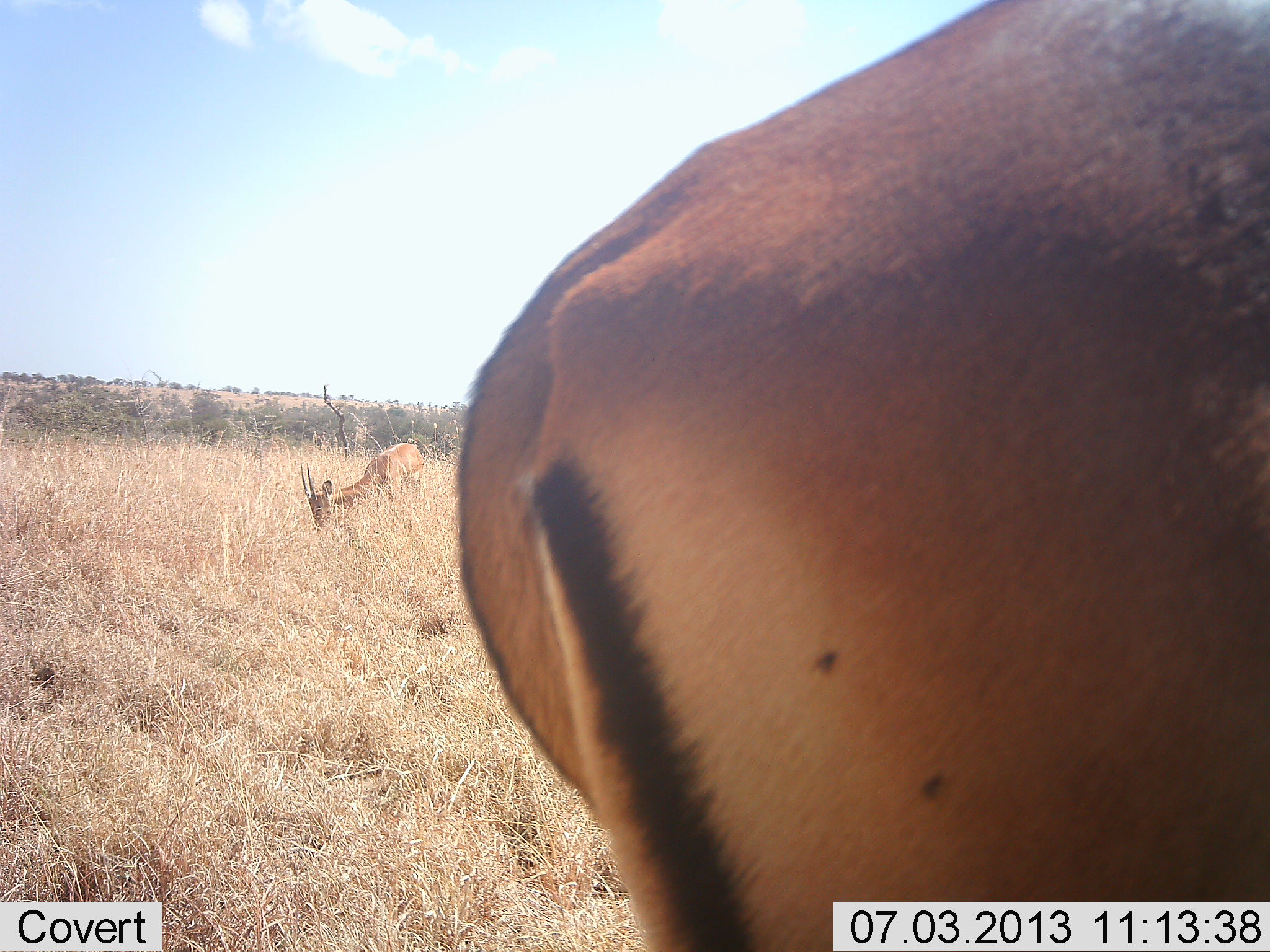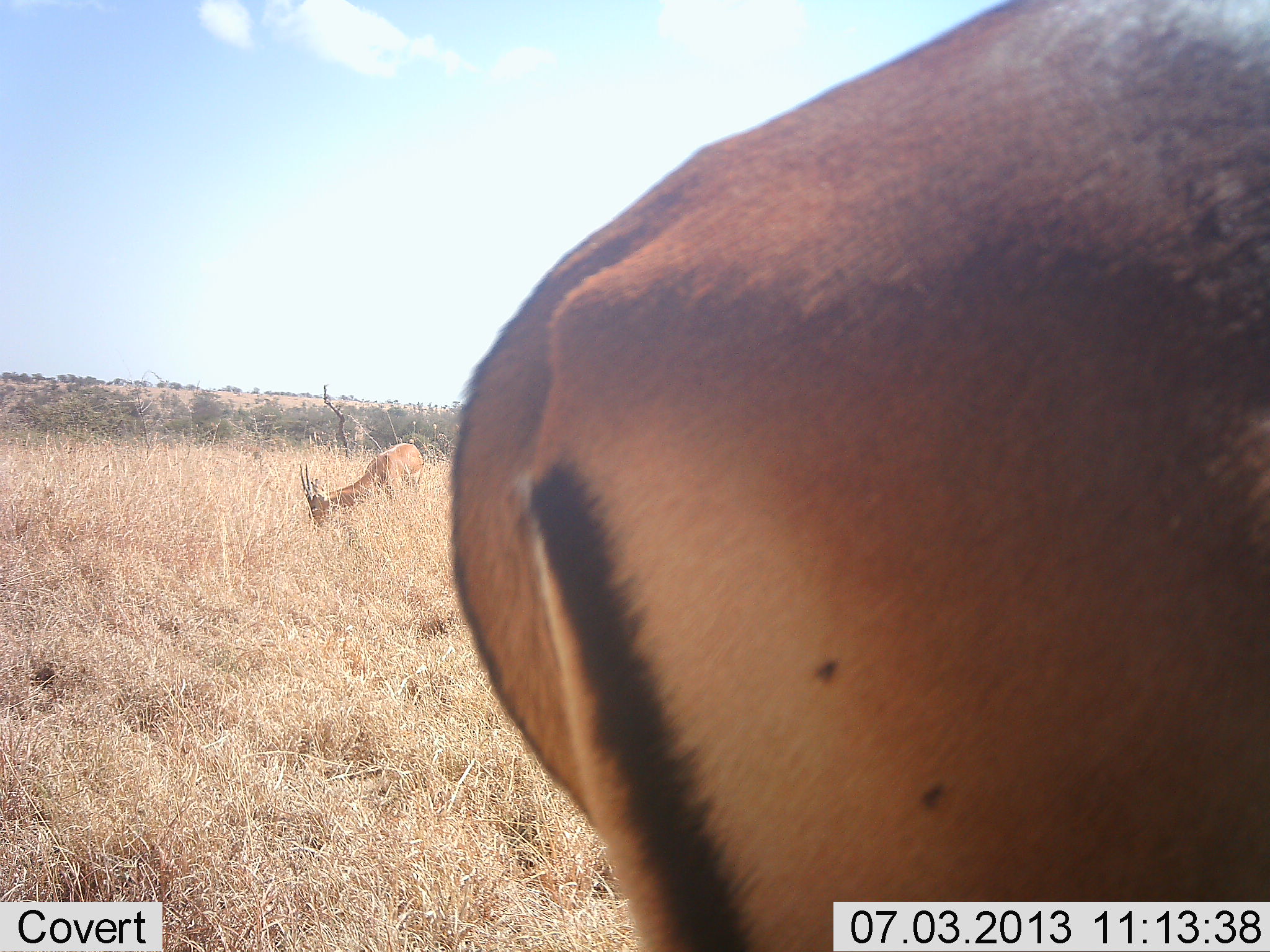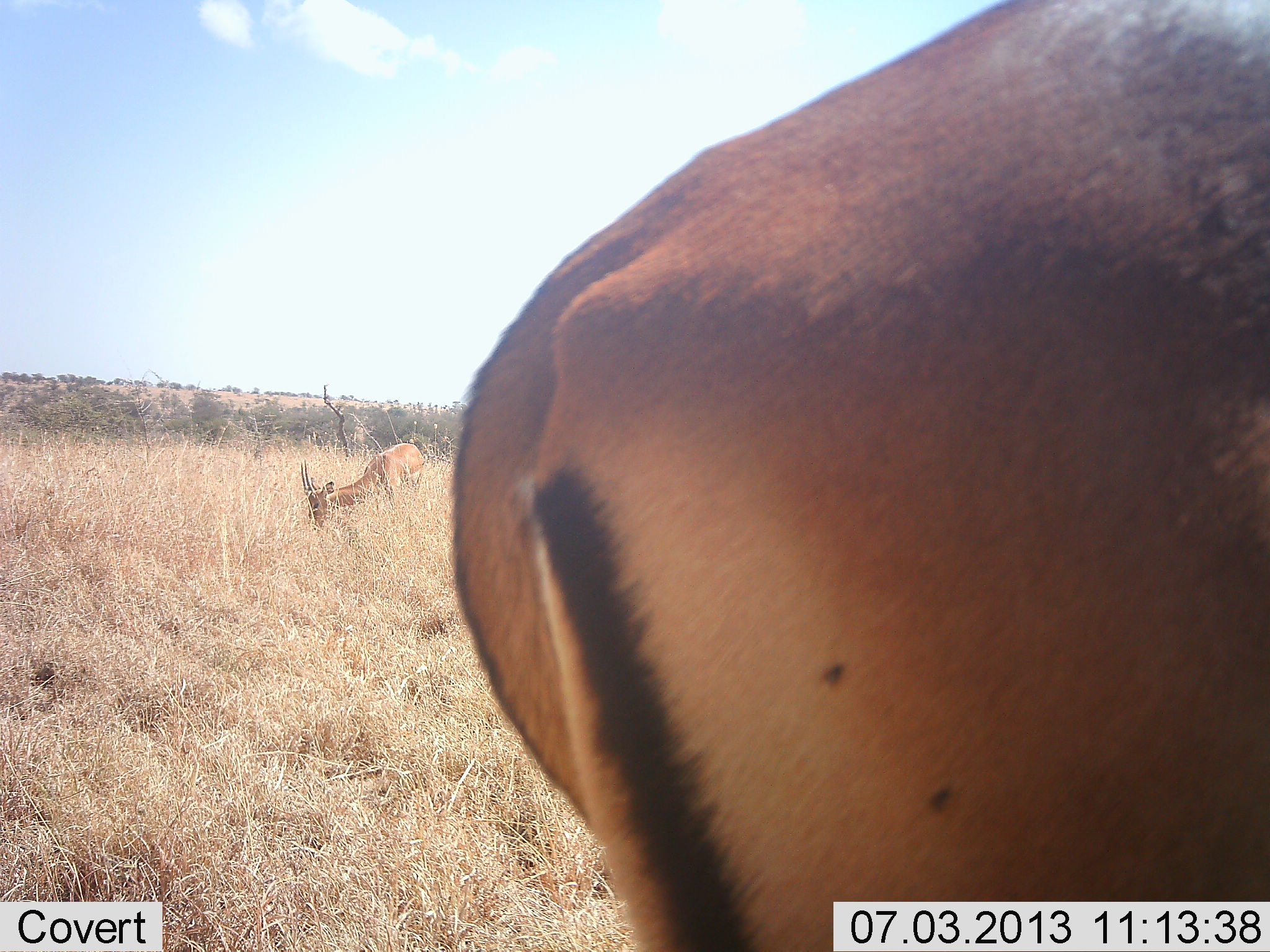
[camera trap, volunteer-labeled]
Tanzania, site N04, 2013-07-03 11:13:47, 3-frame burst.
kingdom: Animalia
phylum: Chordata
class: Mammalia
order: Artiodactyla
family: Bovidae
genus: Nanger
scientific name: Nanger granti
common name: grant's gazelle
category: gazellegrants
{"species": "gazellegrants (grant's gazelle) (Nanger granti)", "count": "2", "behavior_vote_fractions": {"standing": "57%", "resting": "5%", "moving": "0%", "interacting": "0%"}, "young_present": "0%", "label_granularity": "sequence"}